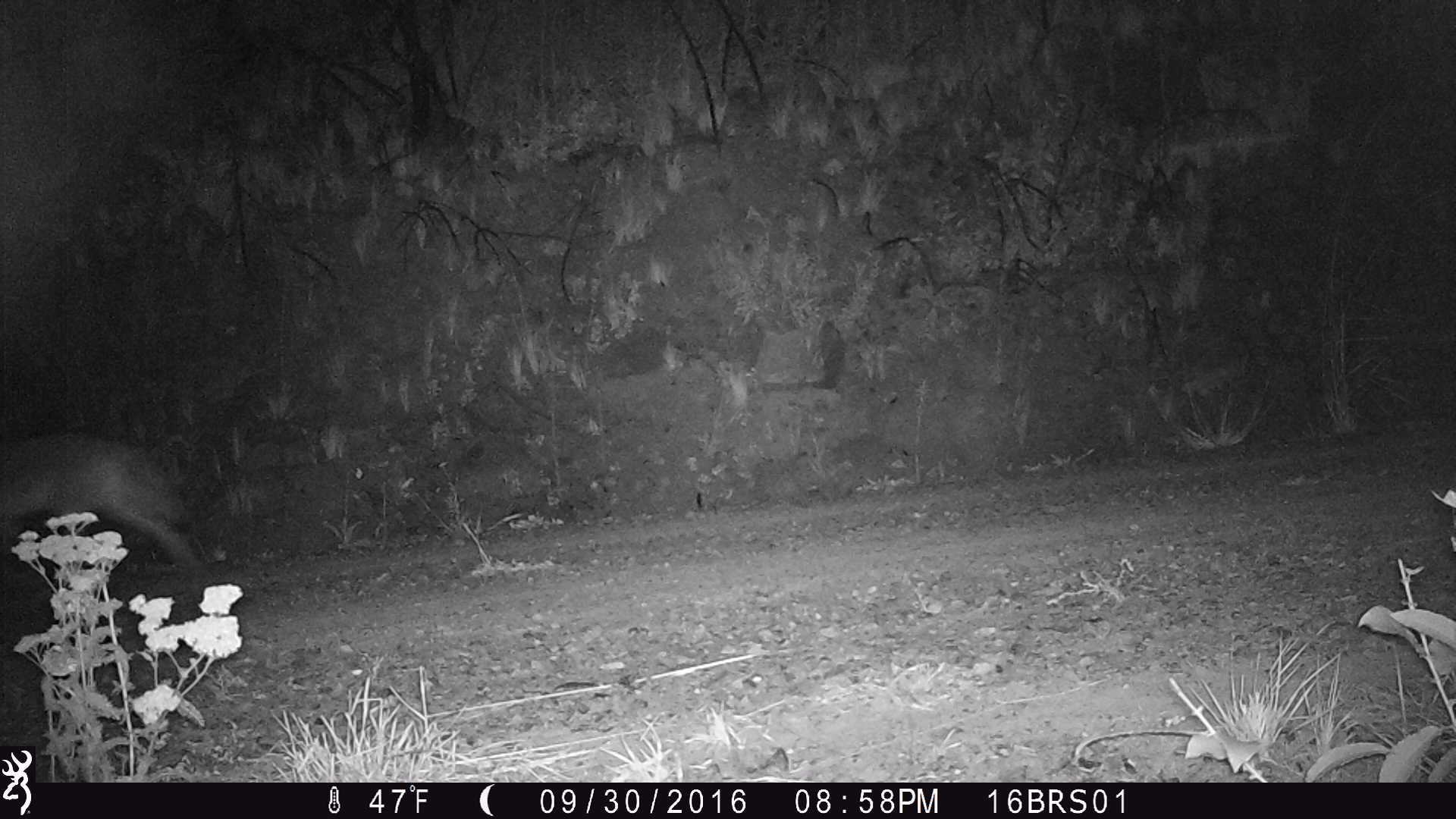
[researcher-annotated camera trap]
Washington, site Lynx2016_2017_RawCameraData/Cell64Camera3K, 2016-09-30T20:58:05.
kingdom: Animalia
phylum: Chordata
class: Mammalia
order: Carnivora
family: Canidae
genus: Canis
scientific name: Canis latrans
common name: coyote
Canis latrans (coyote). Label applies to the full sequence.